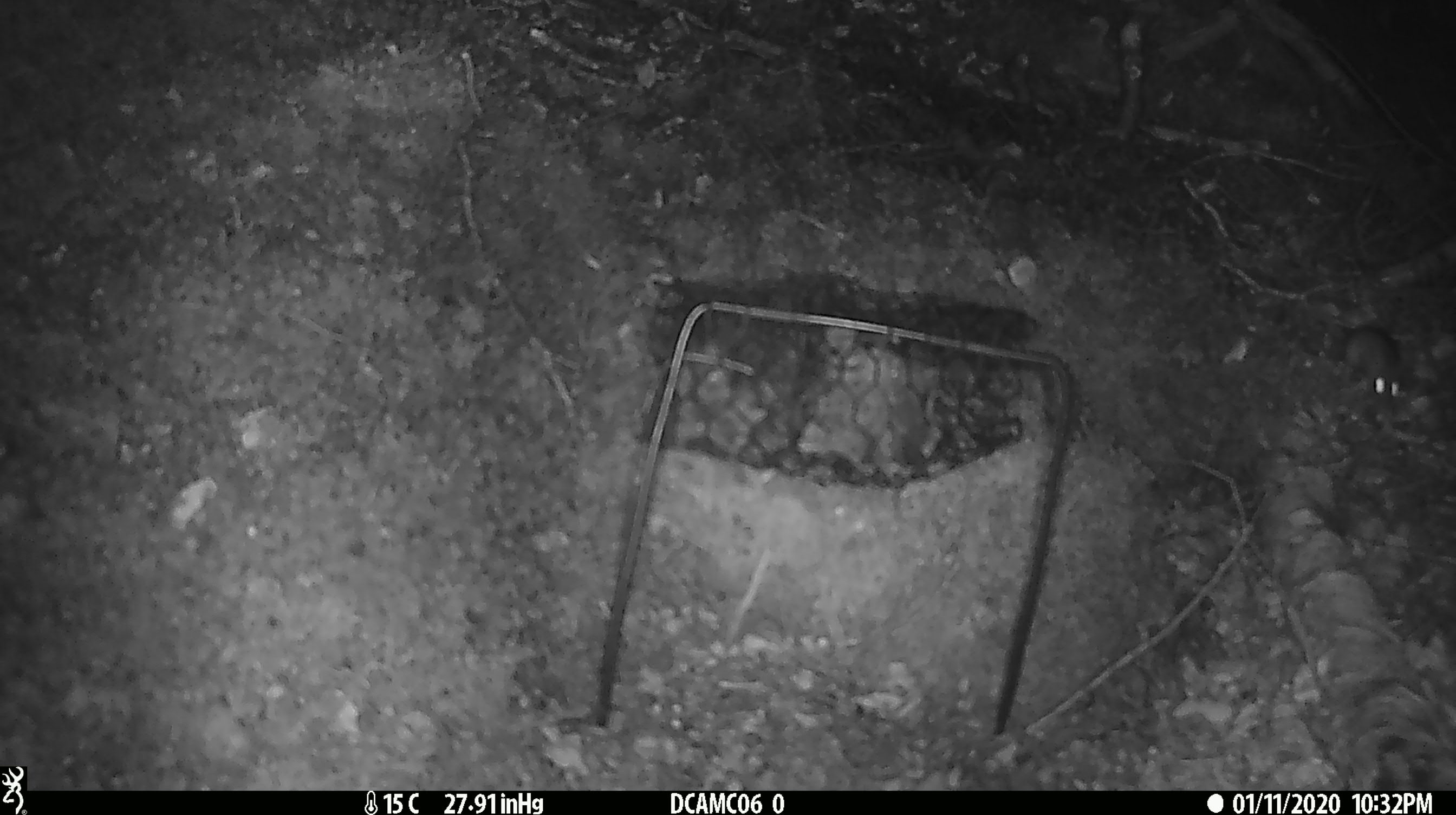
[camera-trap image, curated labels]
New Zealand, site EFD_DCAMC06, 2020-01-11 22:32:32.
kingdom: Animalia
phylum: Chordata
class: Mammalia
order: Rodentia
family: Muridae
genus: Mus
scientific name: Mus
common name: mouse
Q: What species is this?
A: Mouse (Mus).